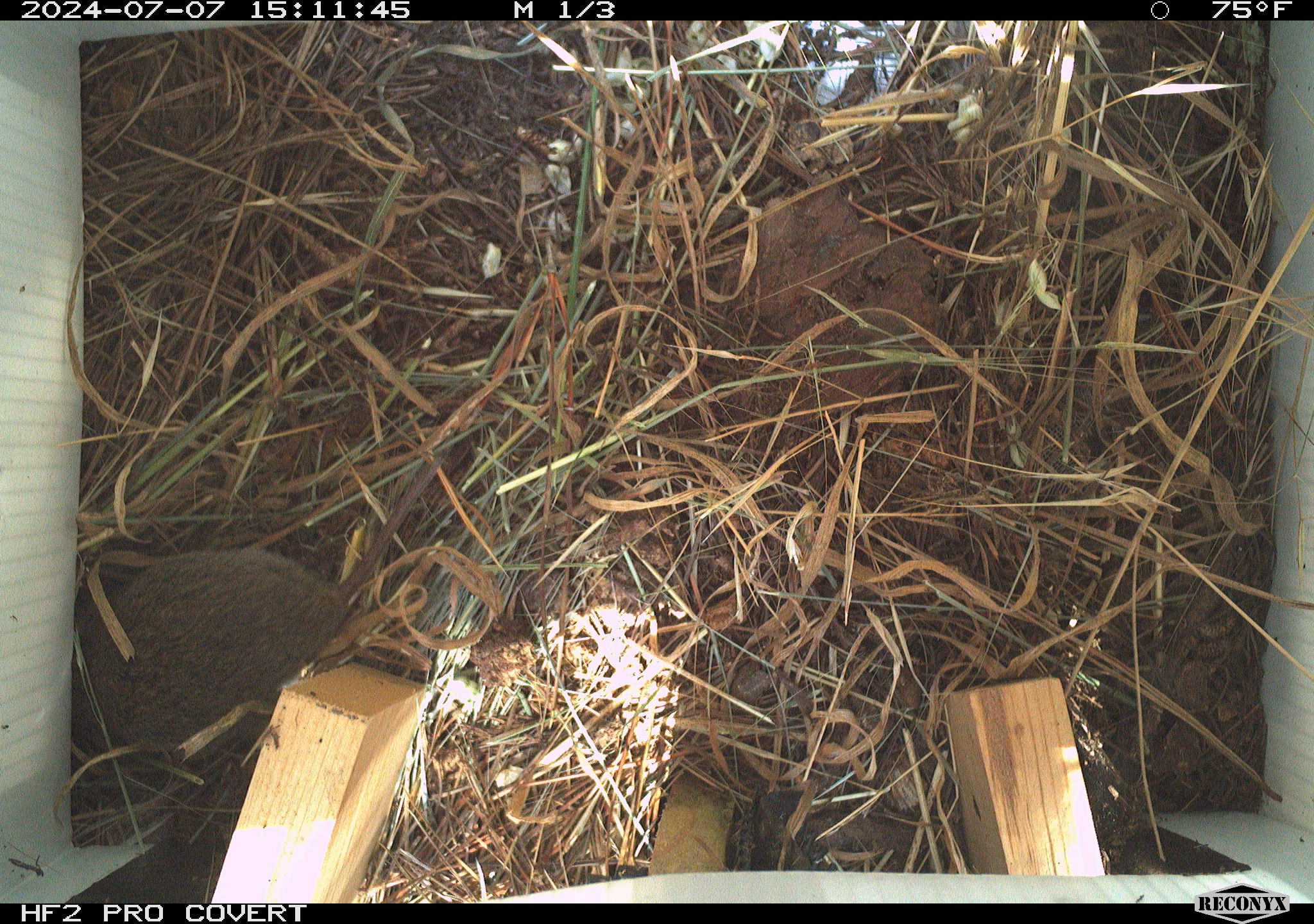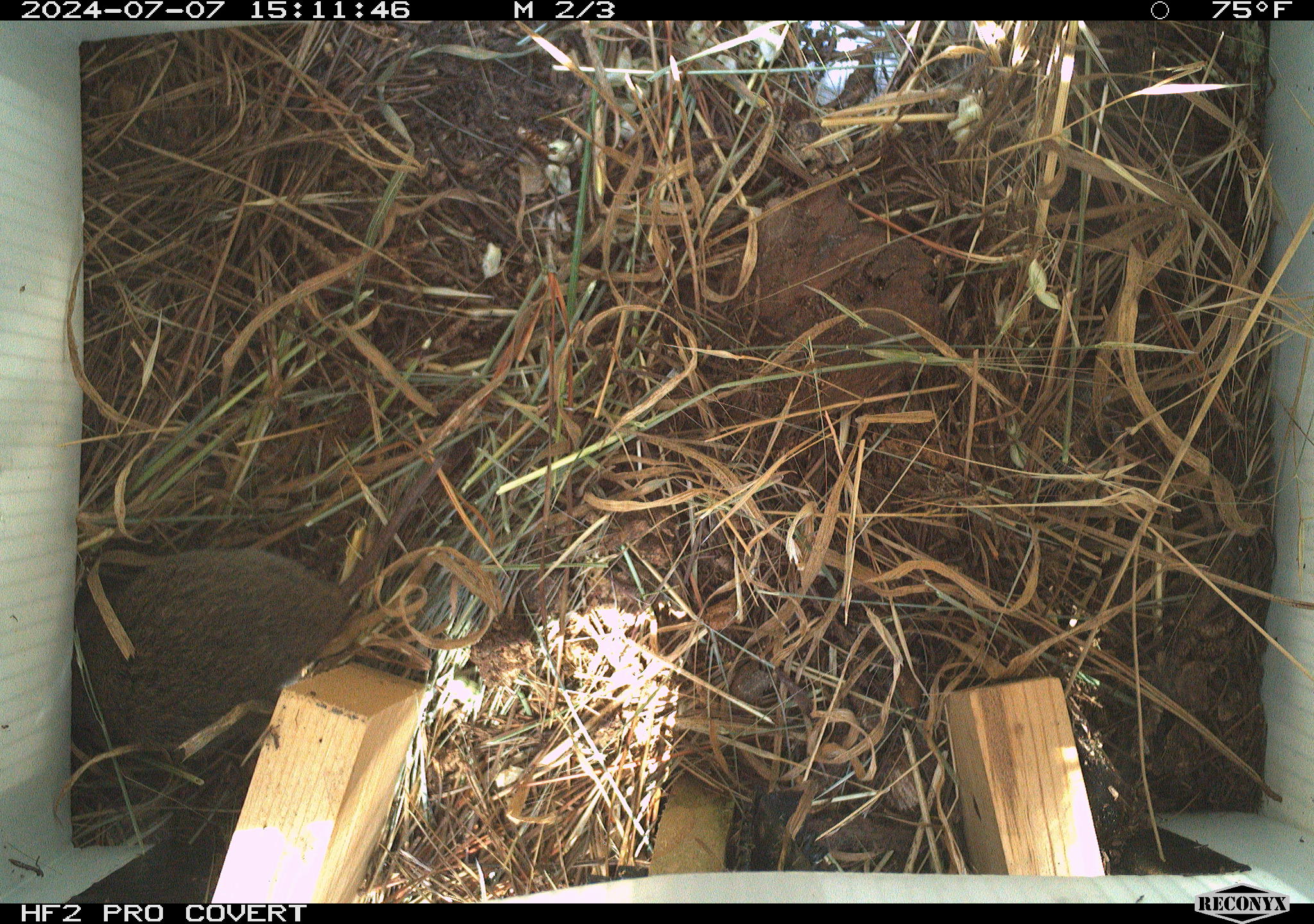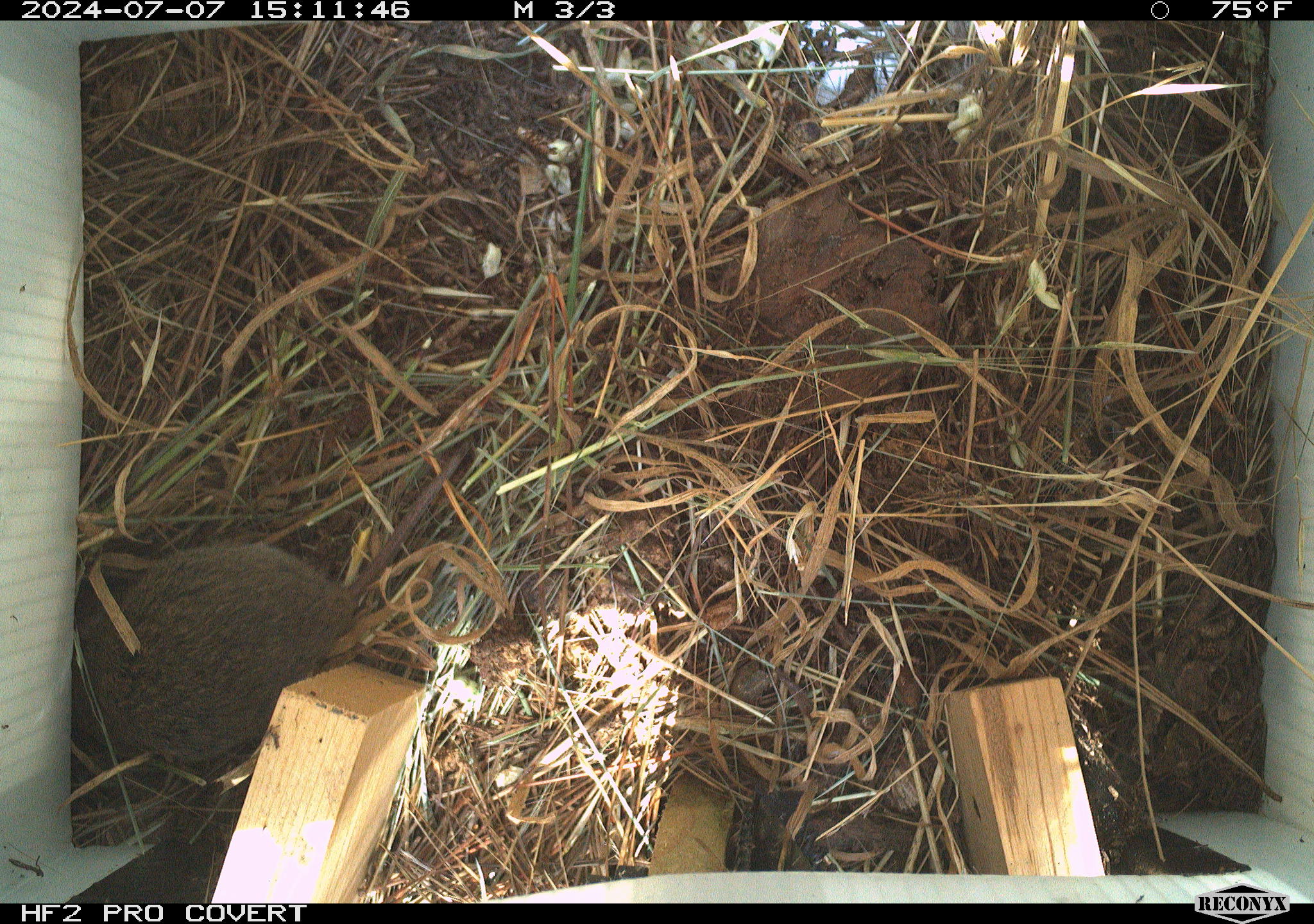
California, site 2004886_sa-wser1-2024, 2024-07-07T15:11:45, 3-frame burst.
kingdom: Animalia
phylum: Chordata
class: Mammalia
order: Rodentia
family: Cricetidae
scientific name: Arvicolinae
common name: voles, lemmings, and muskrats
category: arvicolinae subfamily